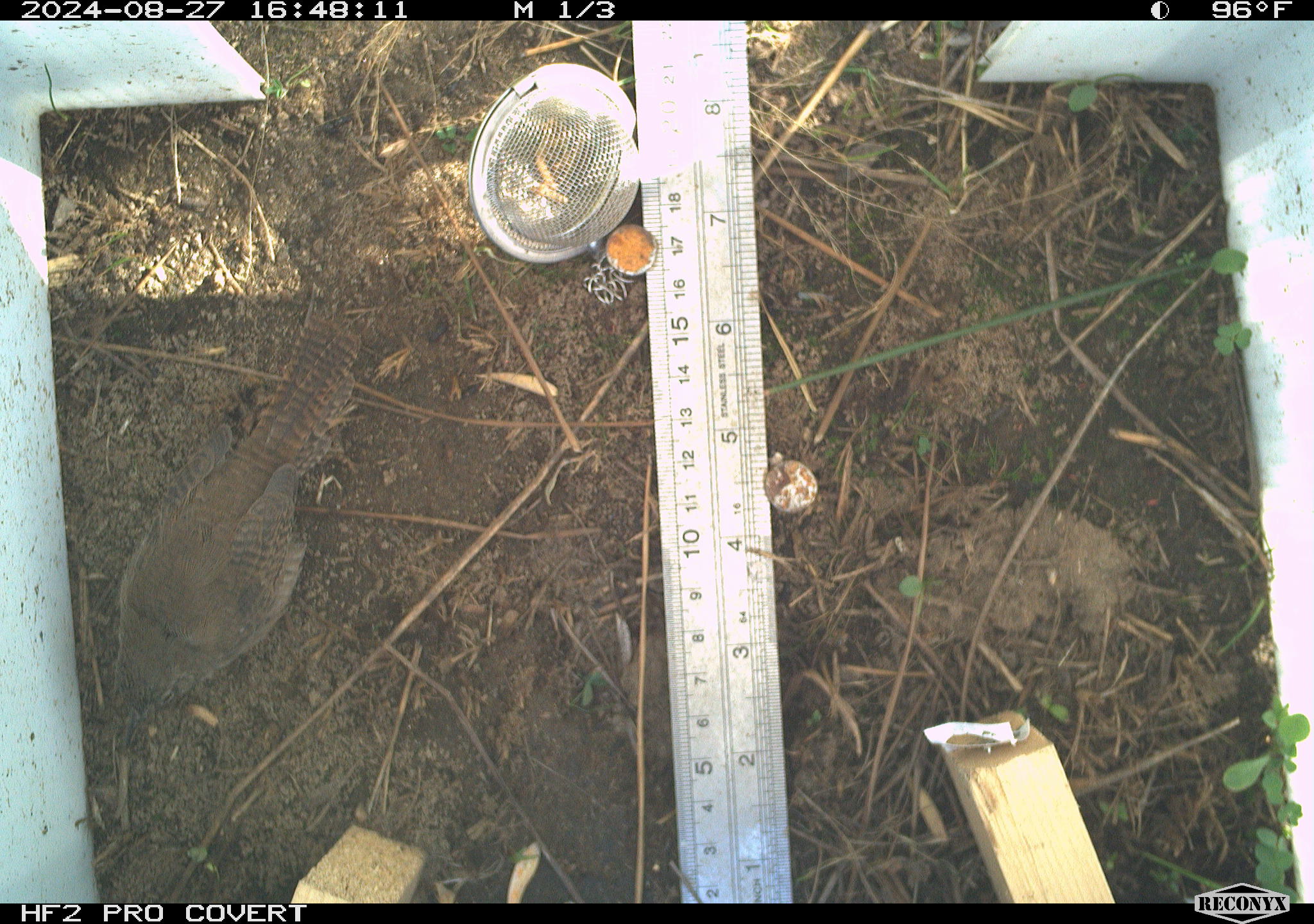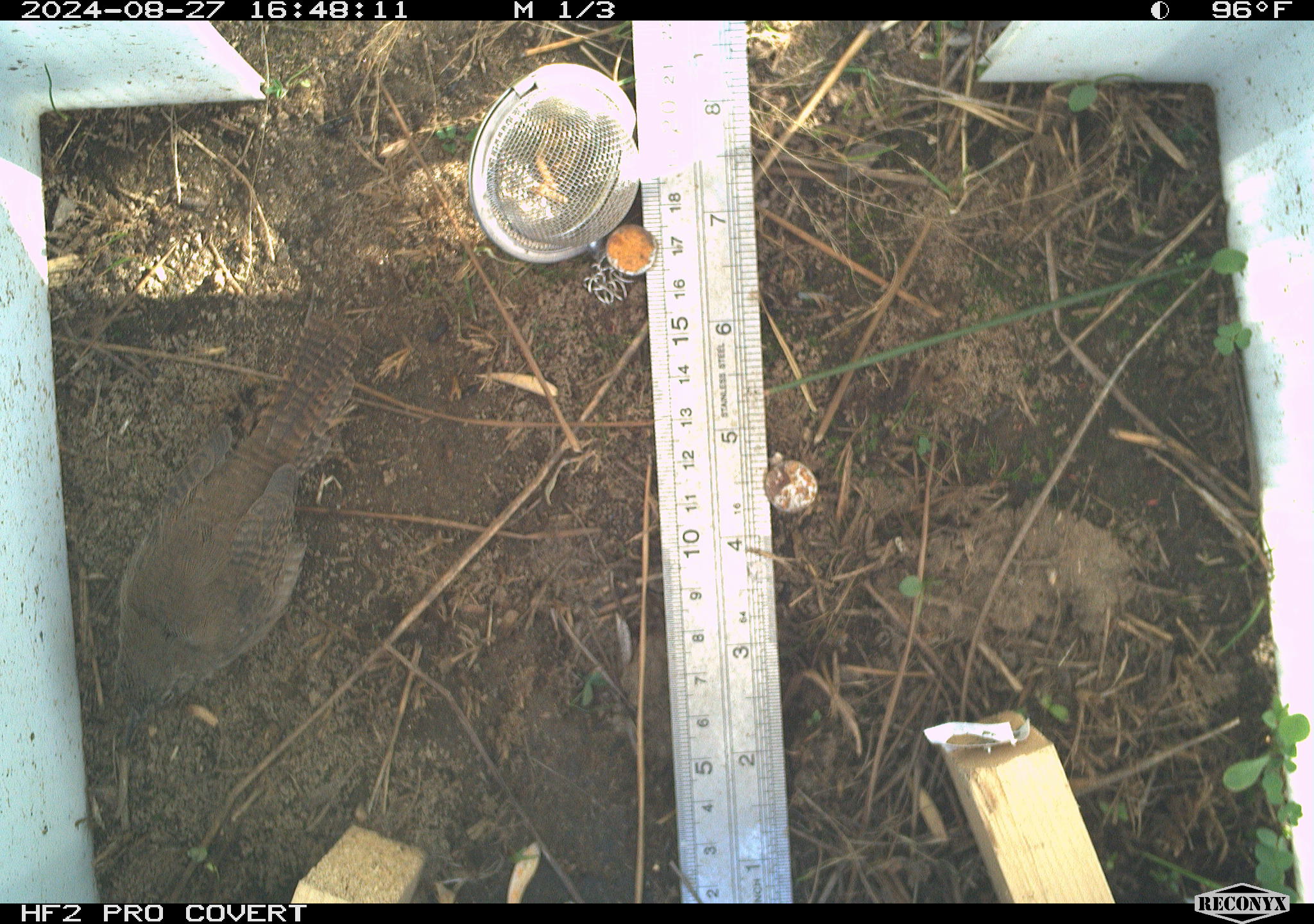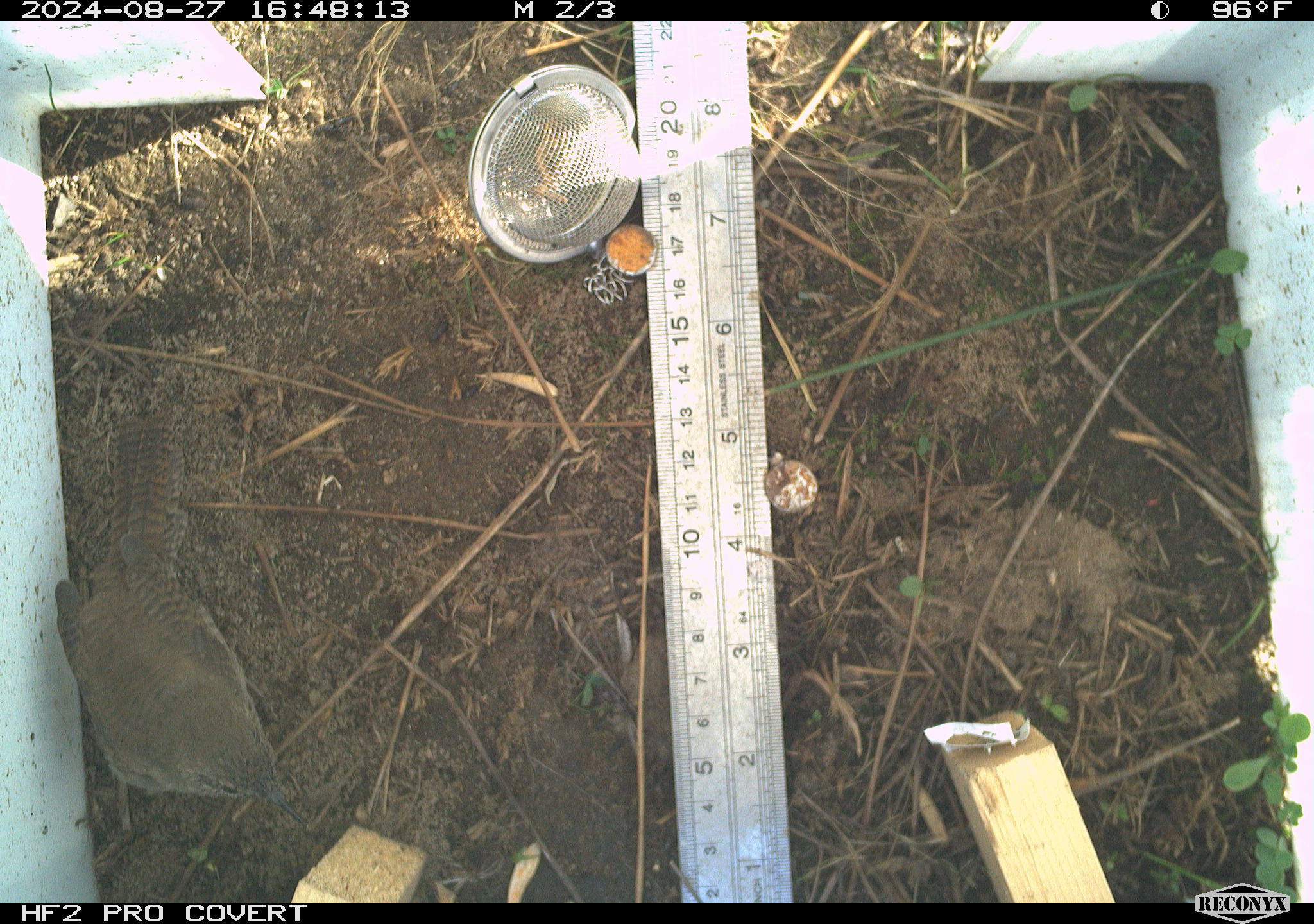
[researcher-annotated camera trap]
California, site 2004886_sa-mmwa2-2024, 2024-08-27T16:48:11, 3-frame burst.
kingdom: Animalia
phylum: Chordata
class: Aves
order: Passeriformes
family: Troglodytidae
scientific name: Troglodytidae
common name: wren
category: troglodytidae family